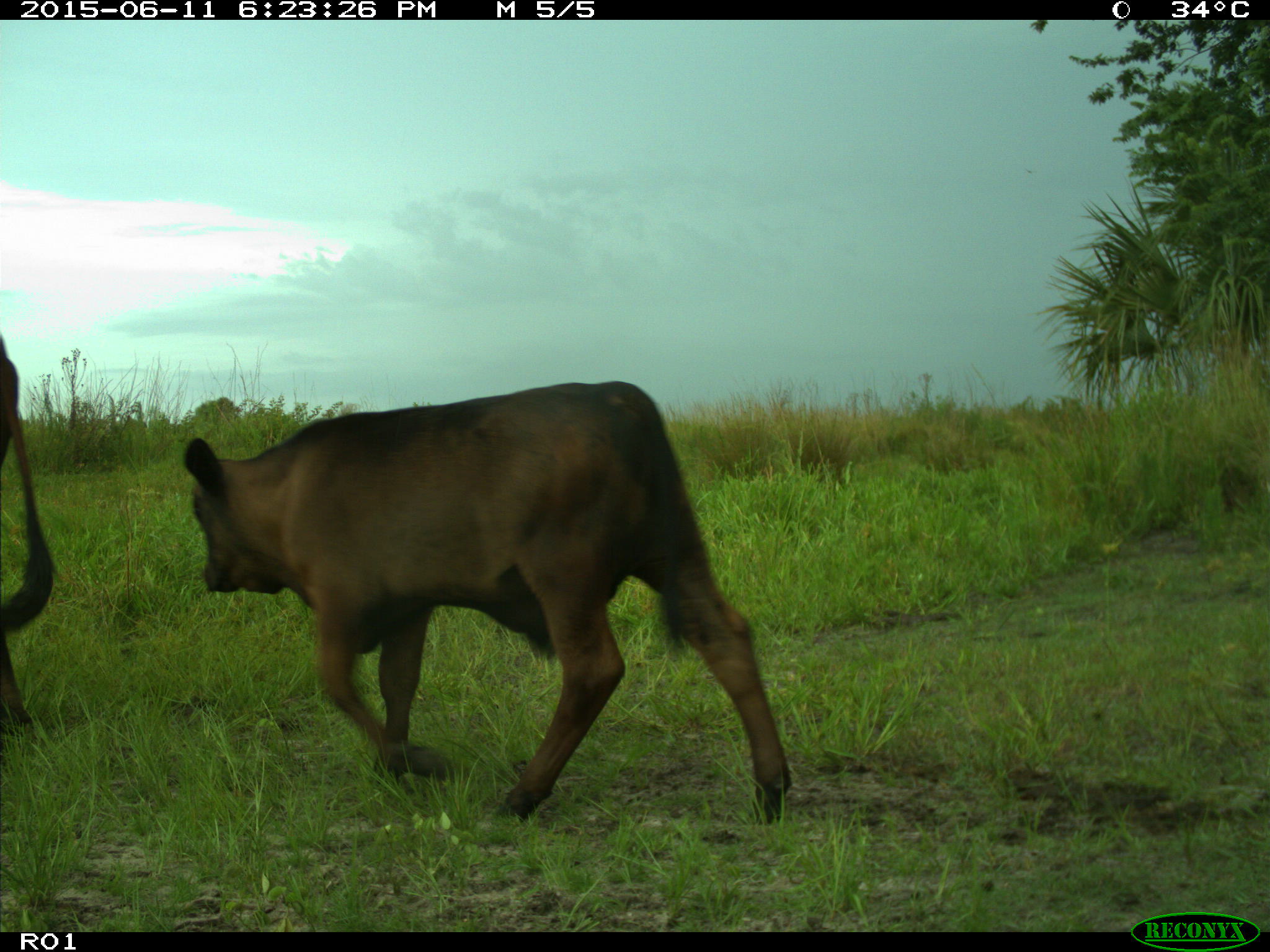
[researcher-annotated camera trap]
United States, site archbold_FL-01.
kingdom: Animalia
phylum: Chordata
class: Mammalia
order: Artiodactyla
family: Bovidae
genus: Bos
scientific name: Bos taurus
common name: domestic cow